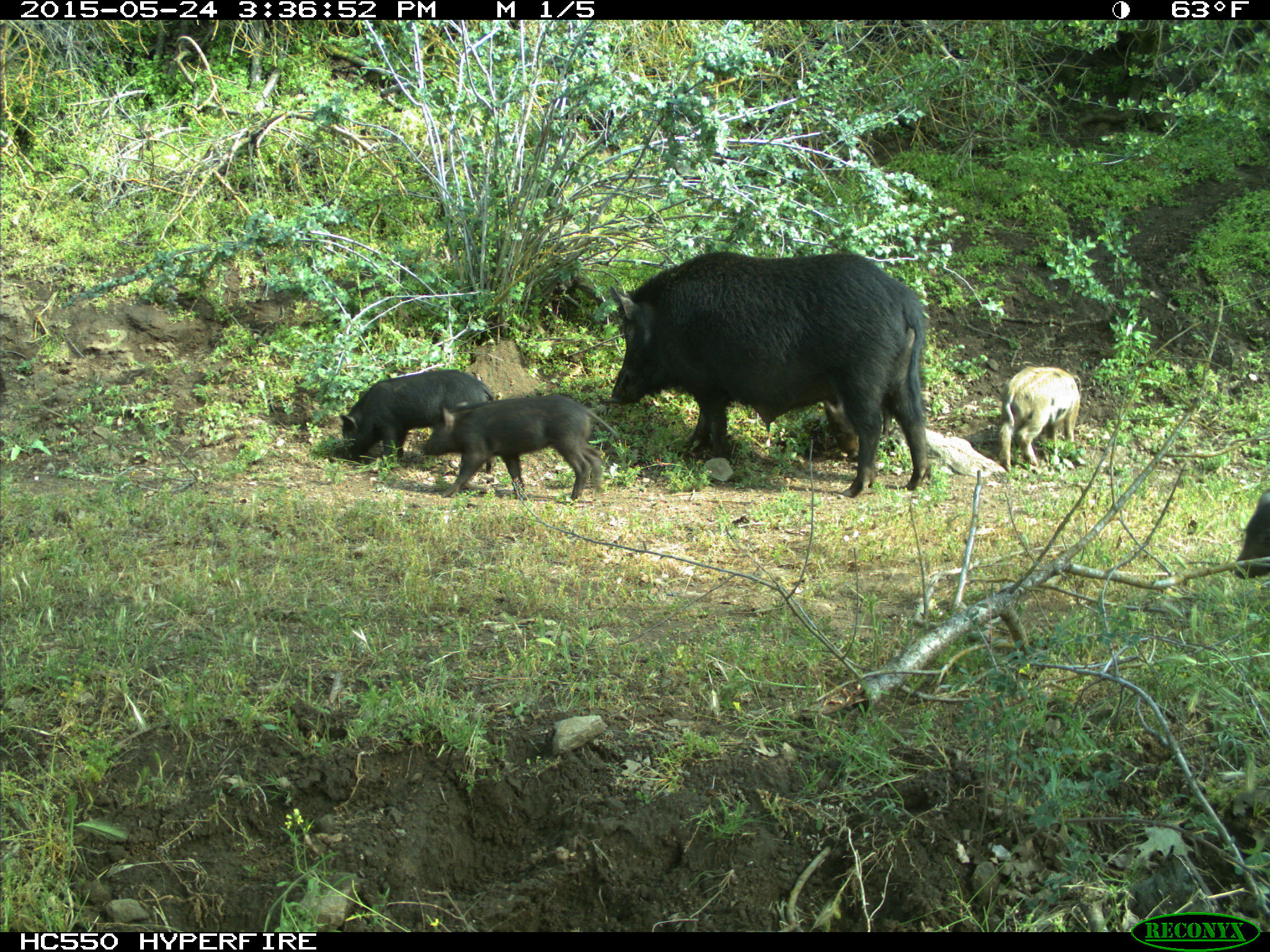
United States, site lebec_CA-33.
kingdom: Animalia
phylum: Chordata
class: Mammalia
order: Artiodactyla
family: Suidae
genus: Sus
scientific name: Sus scrofa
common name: wild boar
Sus scrofa (wild boar).